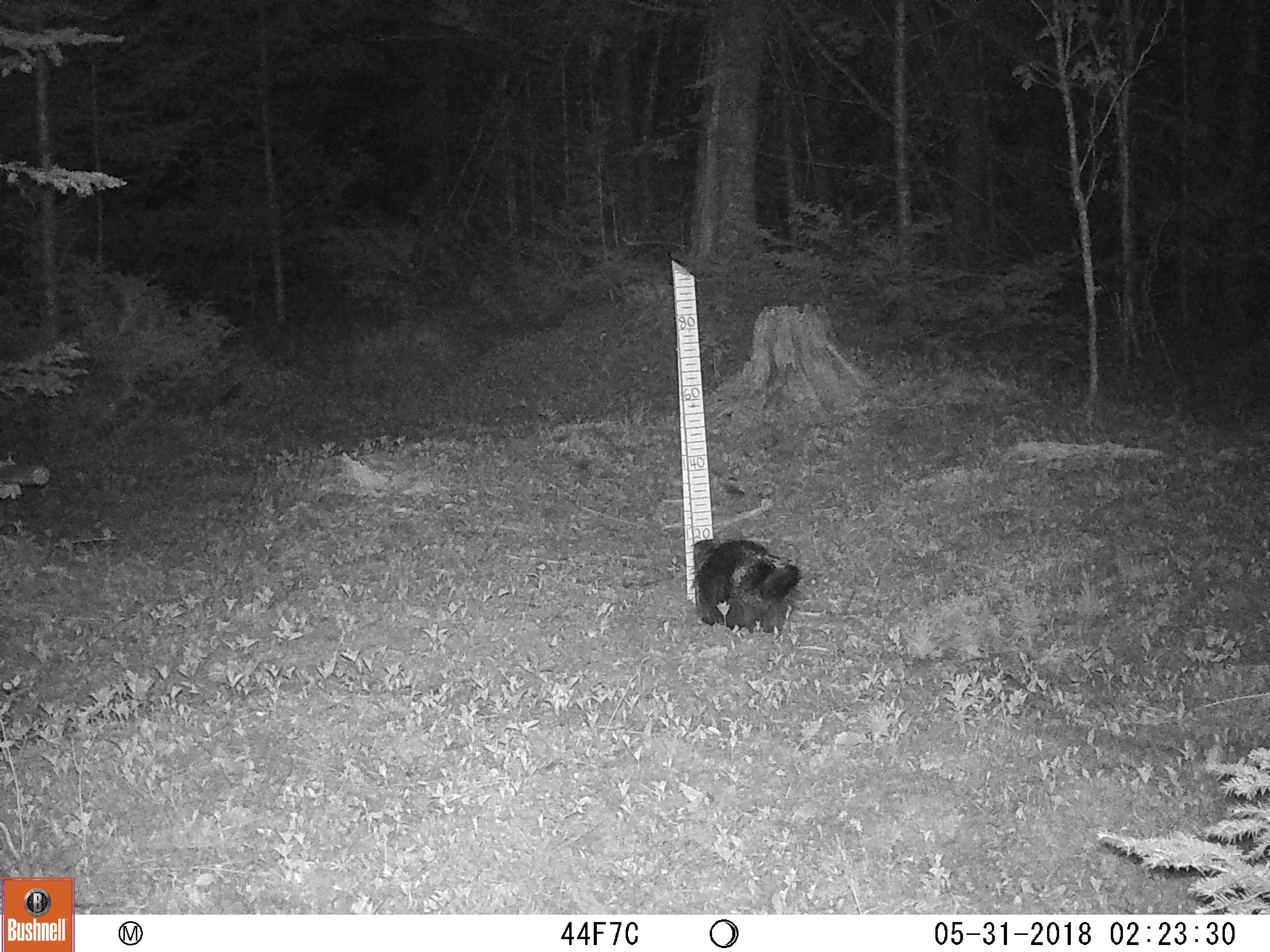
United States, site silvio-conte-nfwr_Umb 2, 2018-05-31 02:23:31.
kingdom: Animalia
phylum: Chordata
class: Mammalia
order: Rodentia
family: Erethizontidae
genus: Erethizon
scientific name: Erethizon dorsatum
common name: porcupine